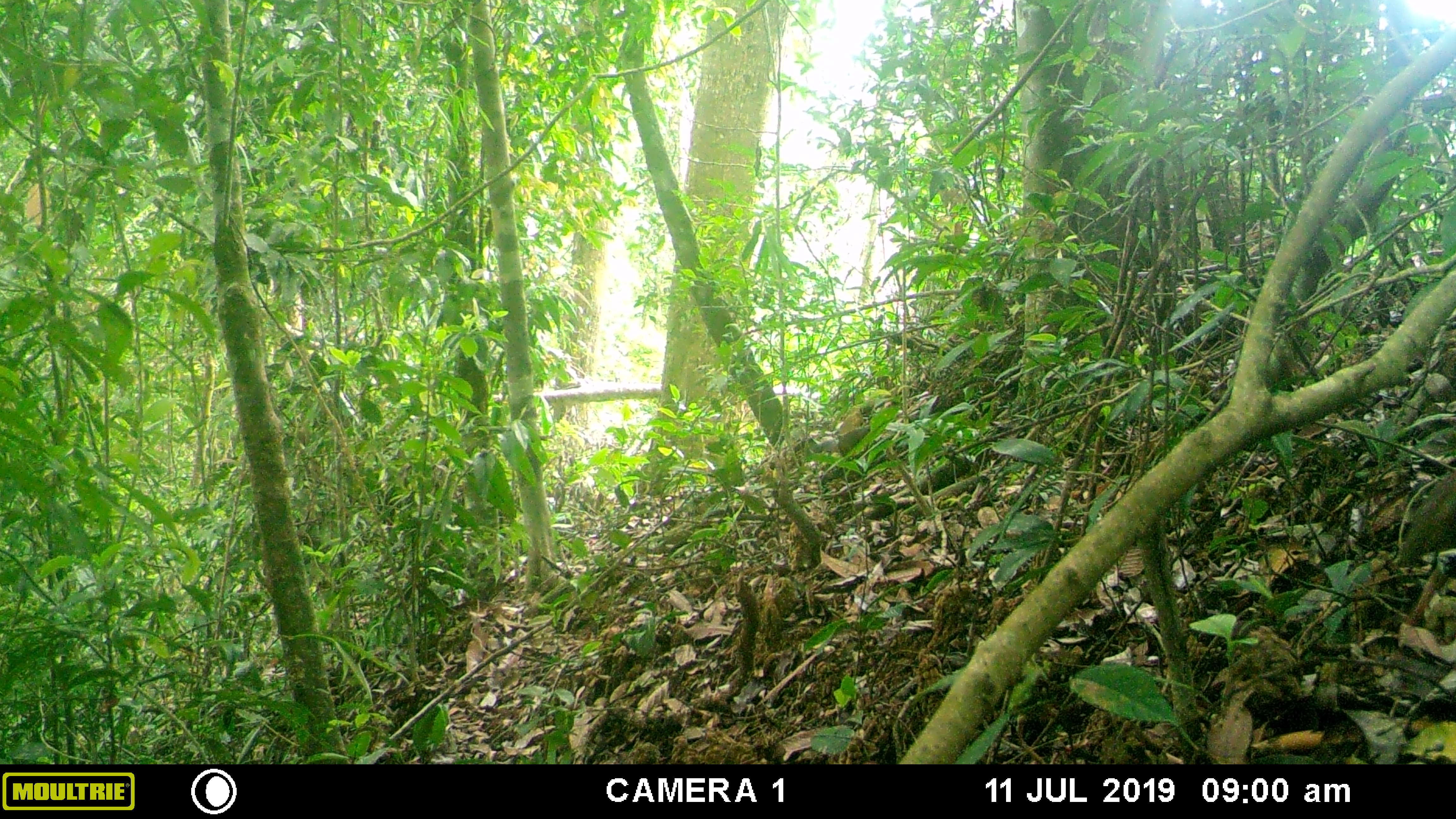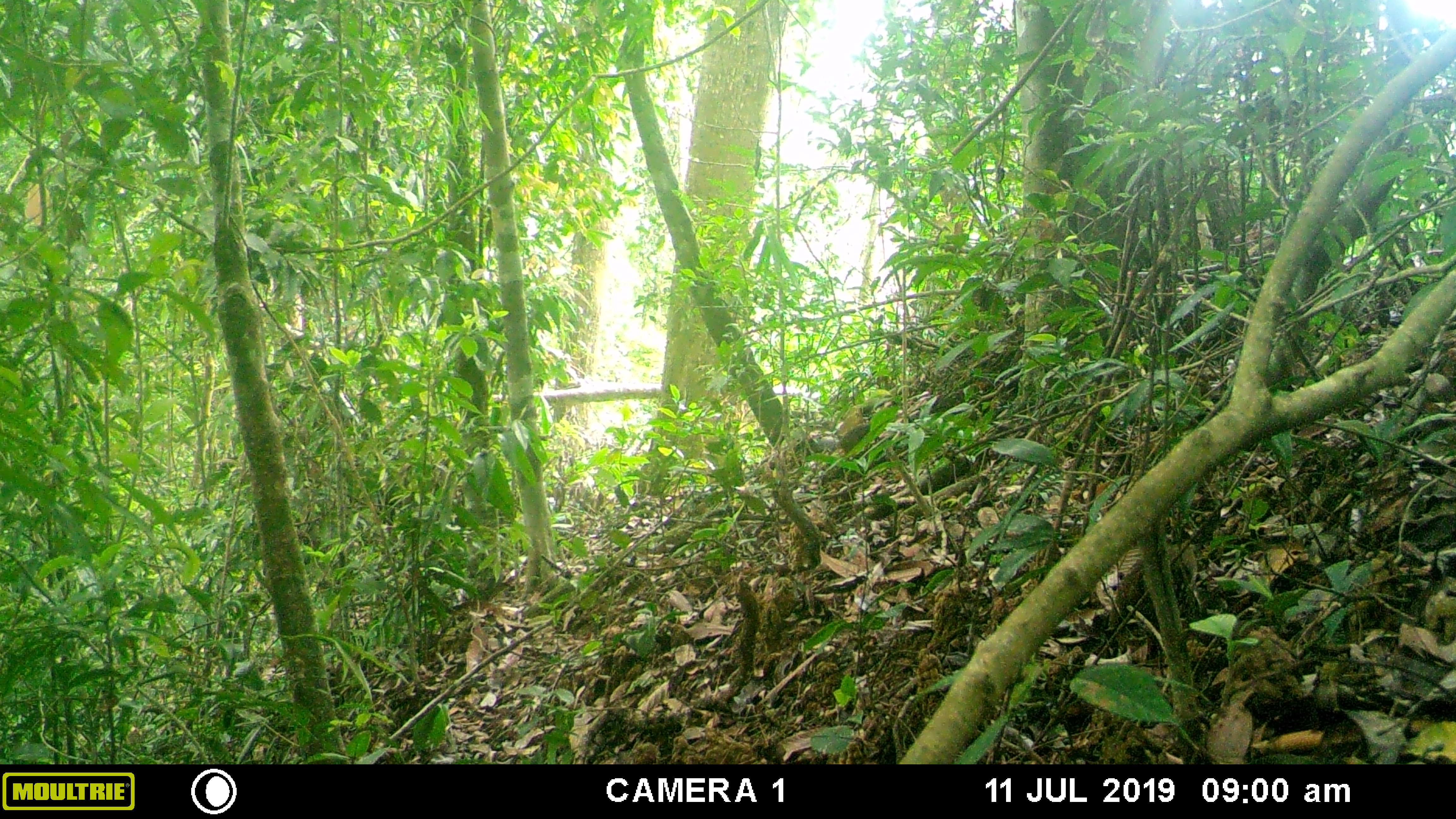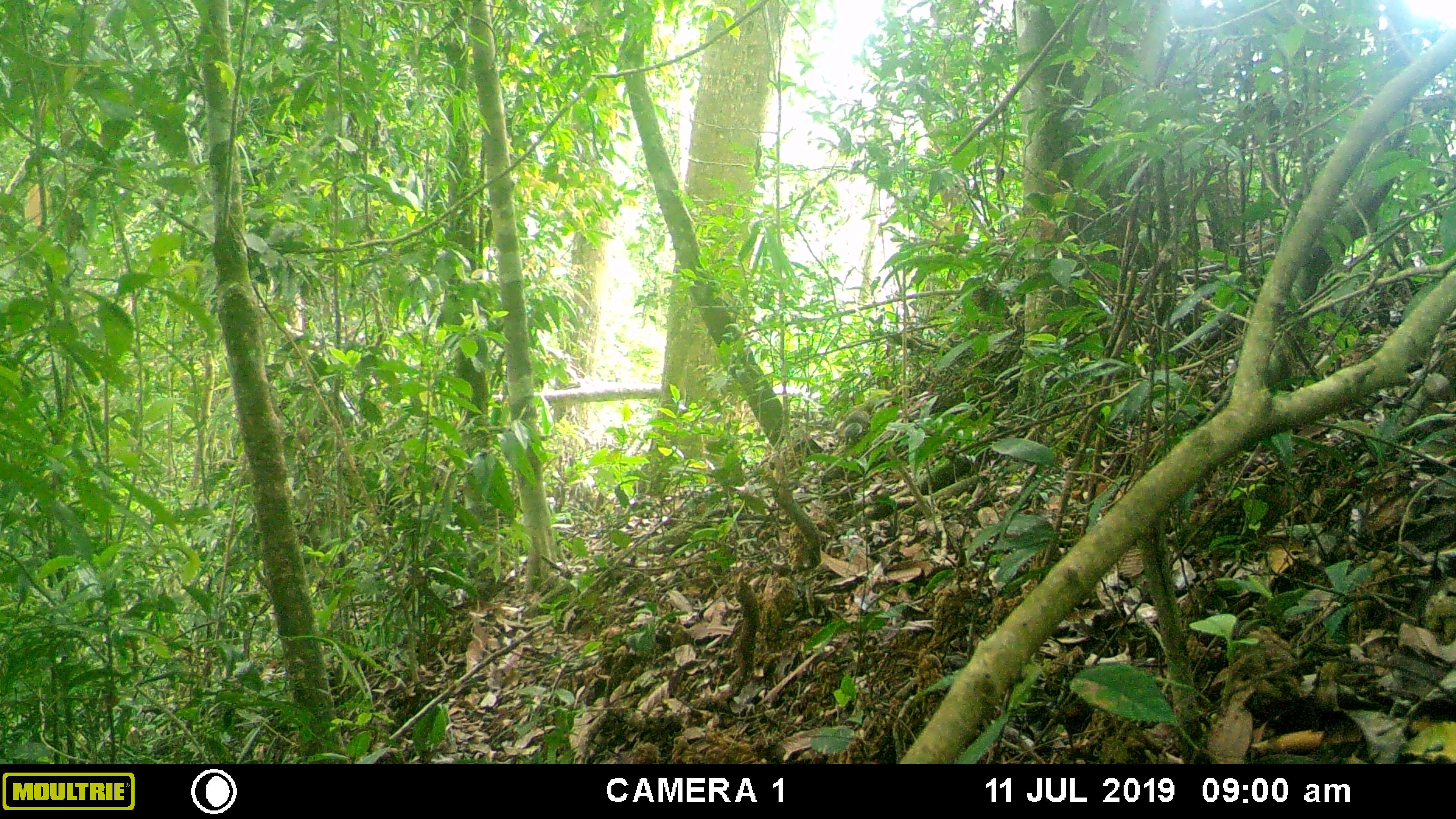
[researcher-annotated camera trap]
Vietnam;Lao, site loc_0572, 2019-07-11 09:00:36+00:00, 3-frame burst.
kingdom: Animalia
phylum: Chordata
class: Aves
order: Galliformes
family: Phasianidae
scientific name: Phasianidae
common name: partridge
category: unidentified partridge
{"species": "unidentified partridge (partridge) (Phasianidae)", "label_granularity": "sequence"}